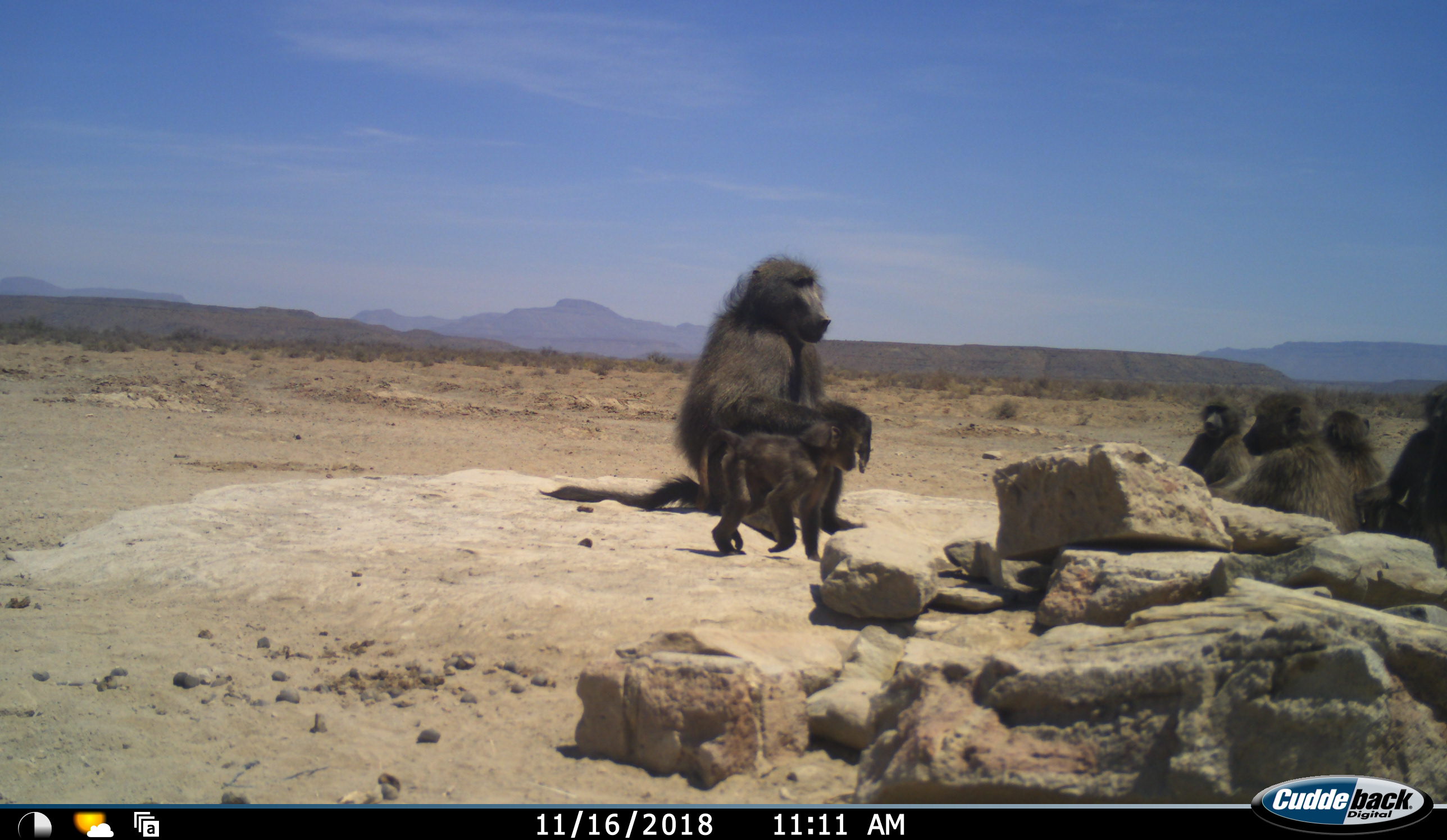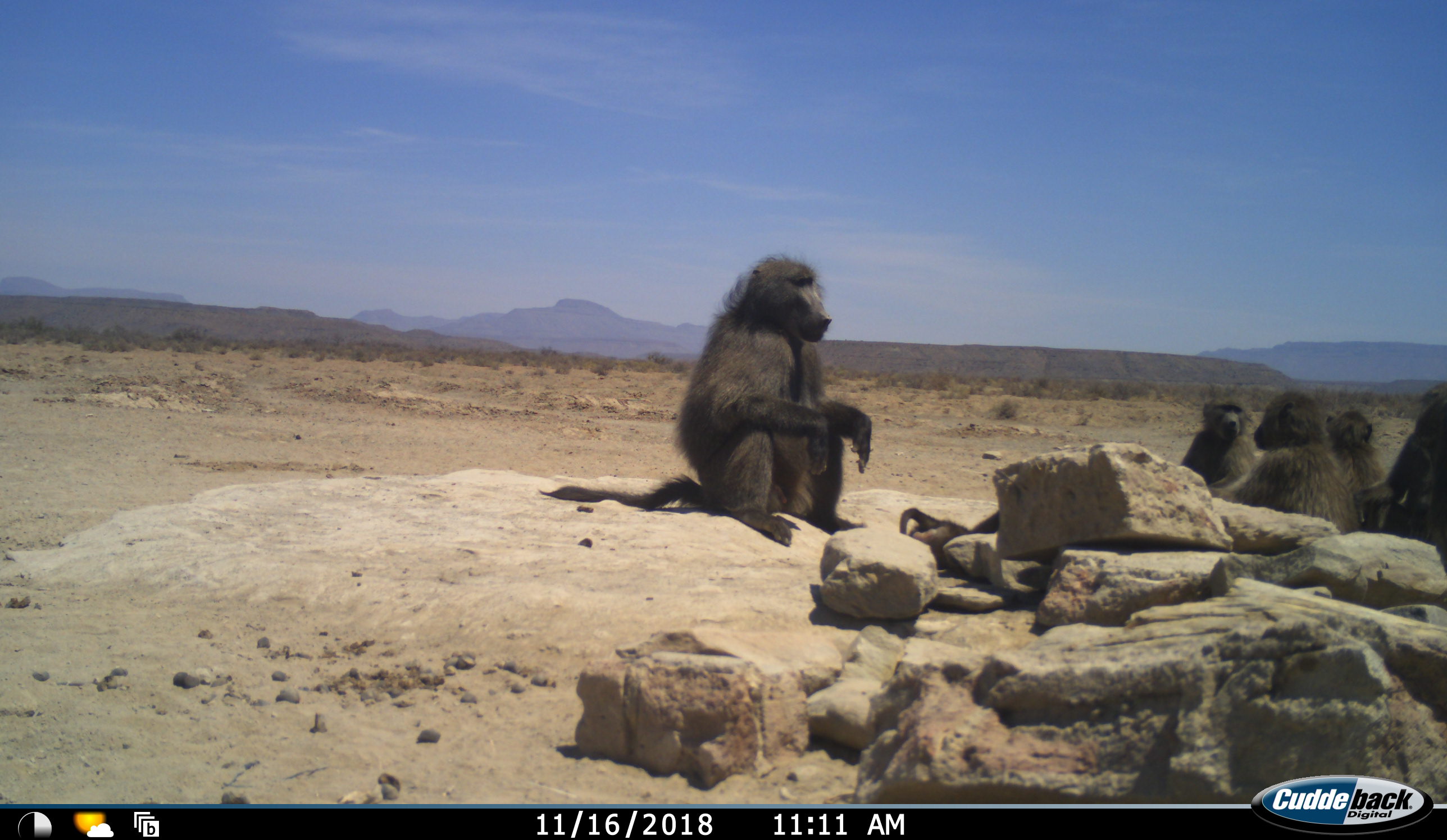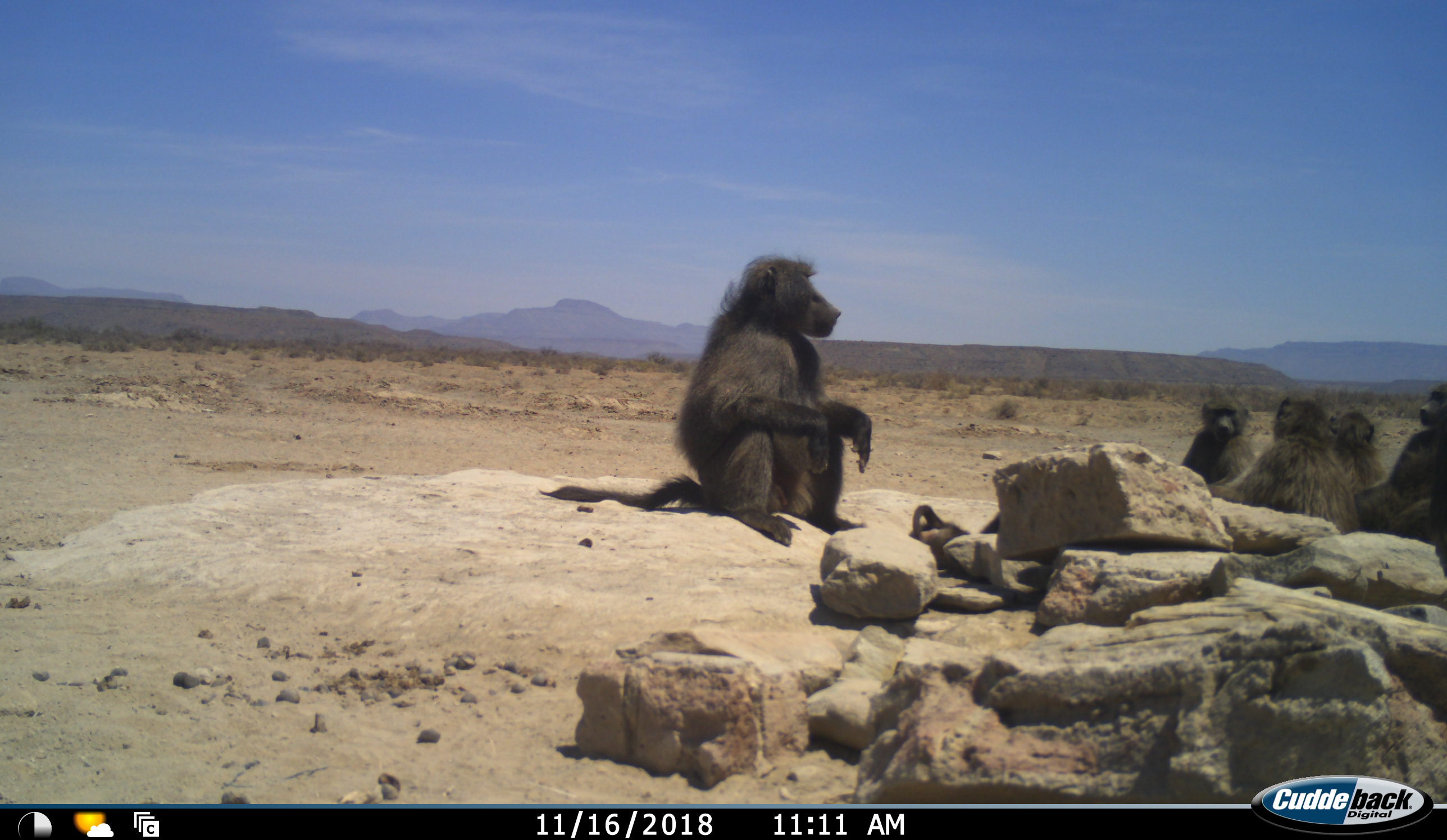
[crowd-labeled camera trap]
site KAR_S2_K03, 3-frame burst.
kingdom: Animalia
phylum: Chordata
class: Mammalia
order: Primates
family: Cercopithecidae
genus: Papio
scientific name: Papio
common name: baboon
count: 6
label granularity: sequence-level